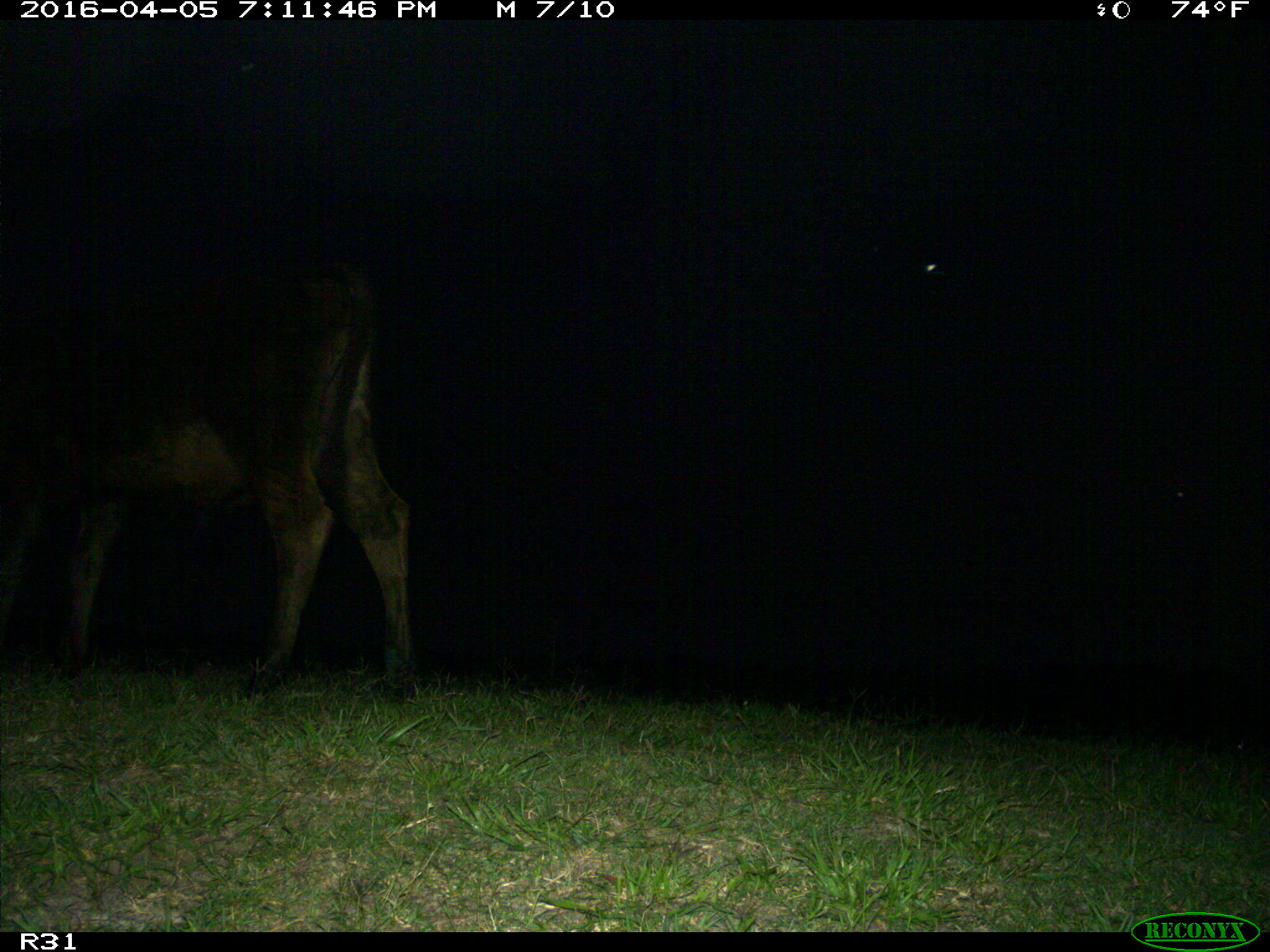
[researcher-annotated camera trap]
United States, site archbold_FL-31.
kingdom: Animalia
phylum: Chordata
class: Mammalia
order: Artiodactyla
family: Bovidae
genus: Bos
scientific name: Bos taurus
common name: domestic cow